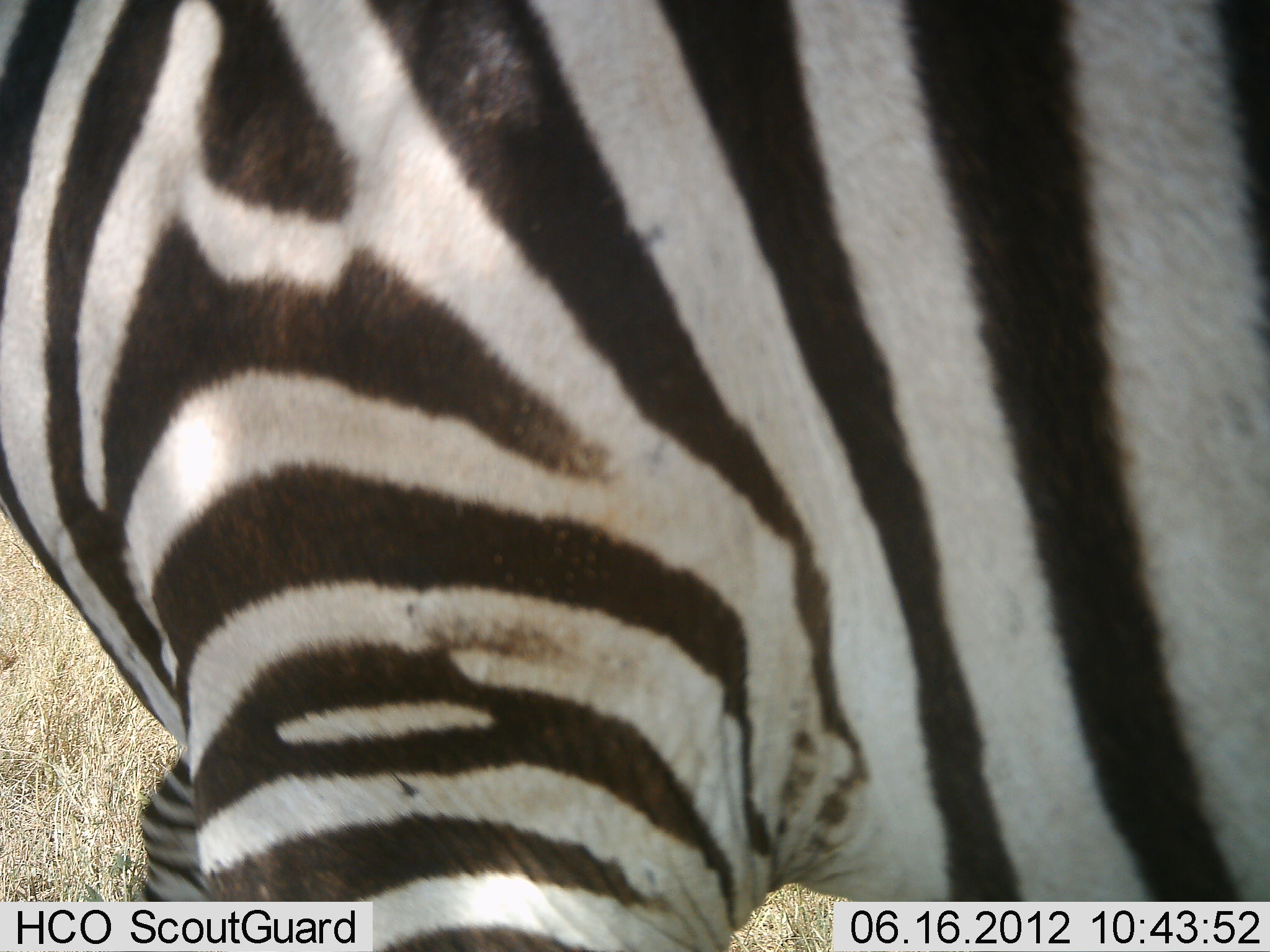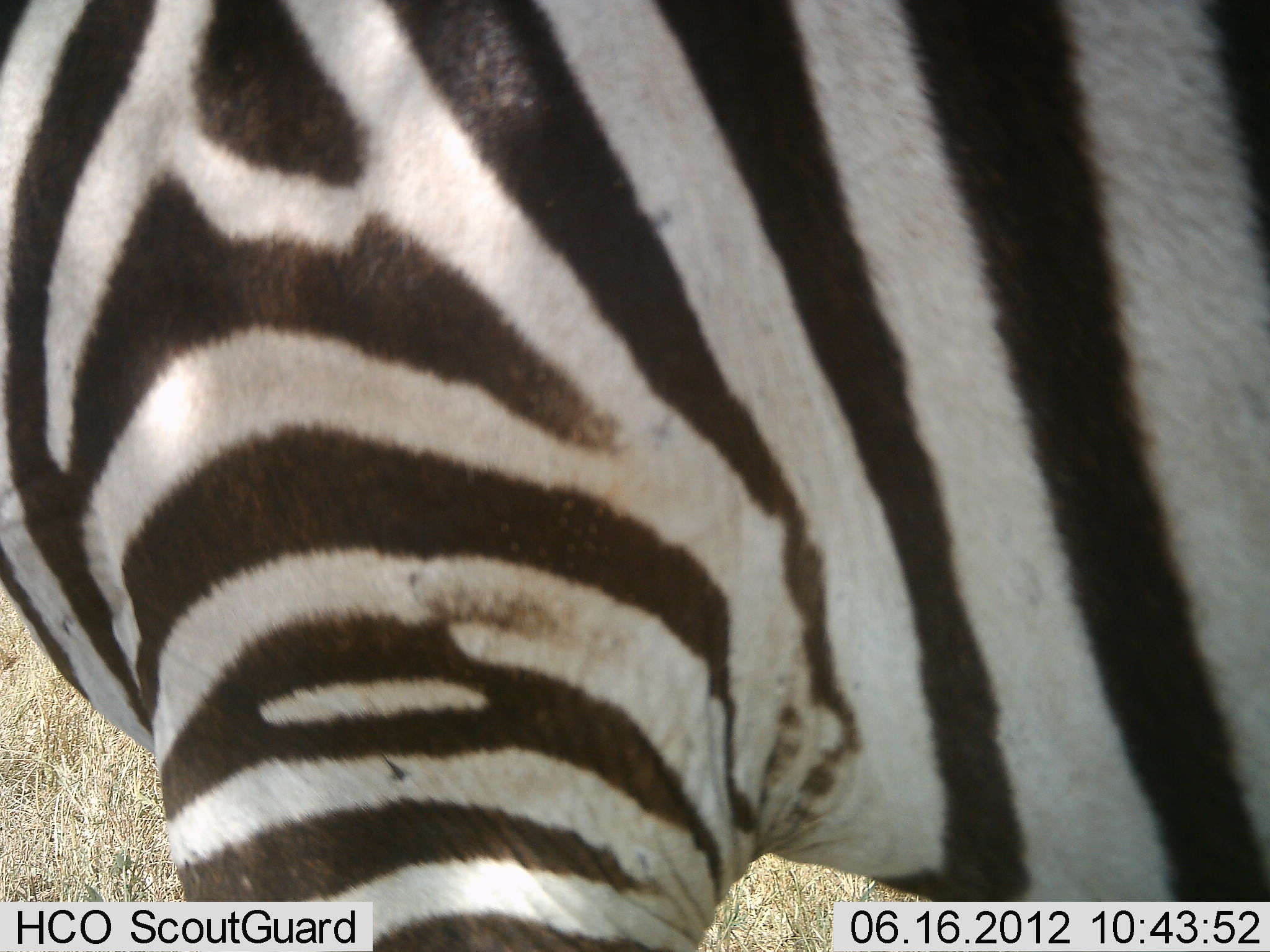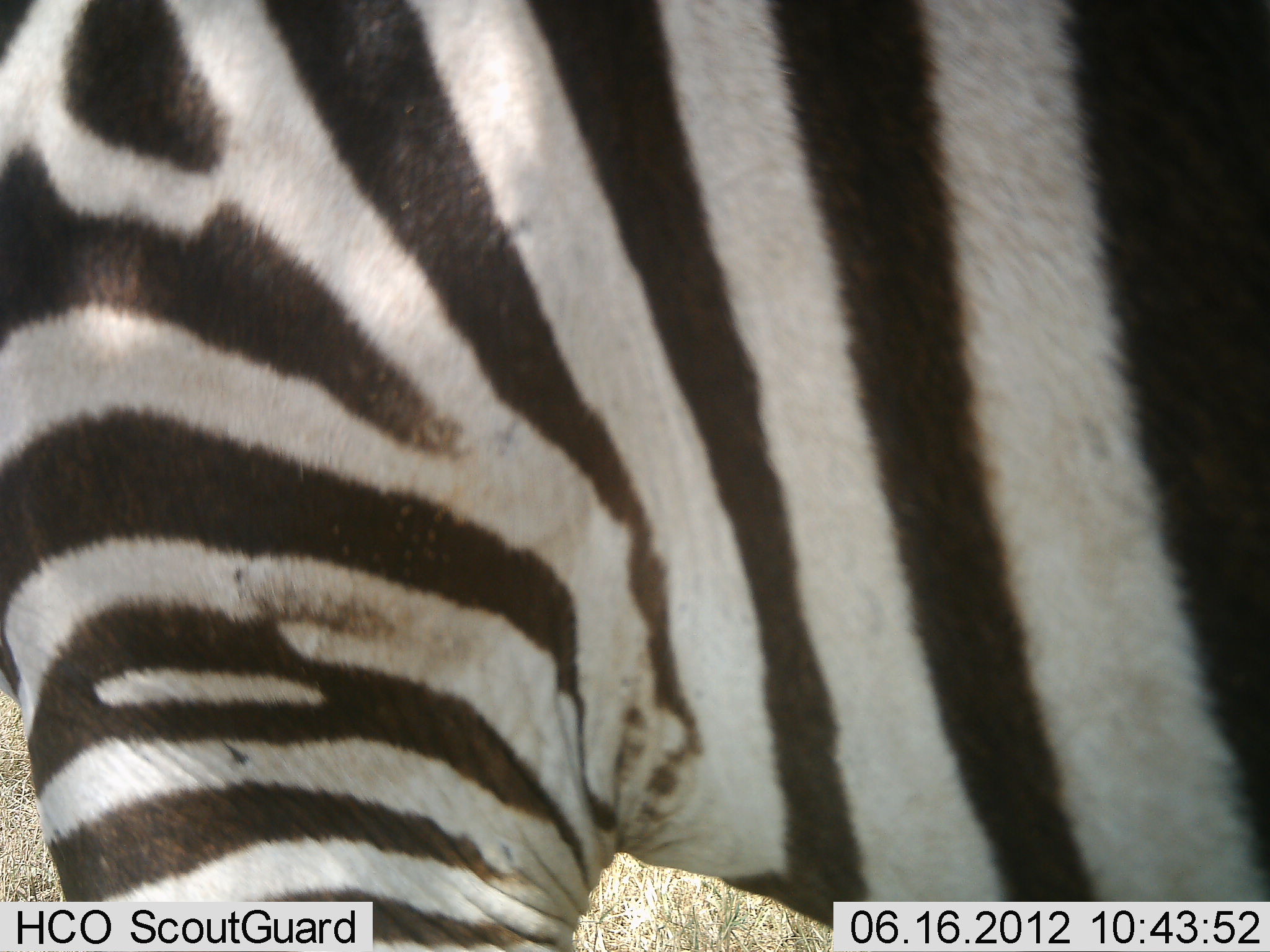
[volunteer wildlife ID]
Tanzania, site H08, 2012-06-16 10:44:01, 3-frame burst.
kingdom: Animalia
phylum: Chordata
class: Mammalia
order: Perissodactyla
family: Equidae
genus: Equus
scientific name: Equus quagga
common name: plains zebra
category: zebra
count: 1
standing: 70%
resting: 0%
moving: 30%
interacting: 0%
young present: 0%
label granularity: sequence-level